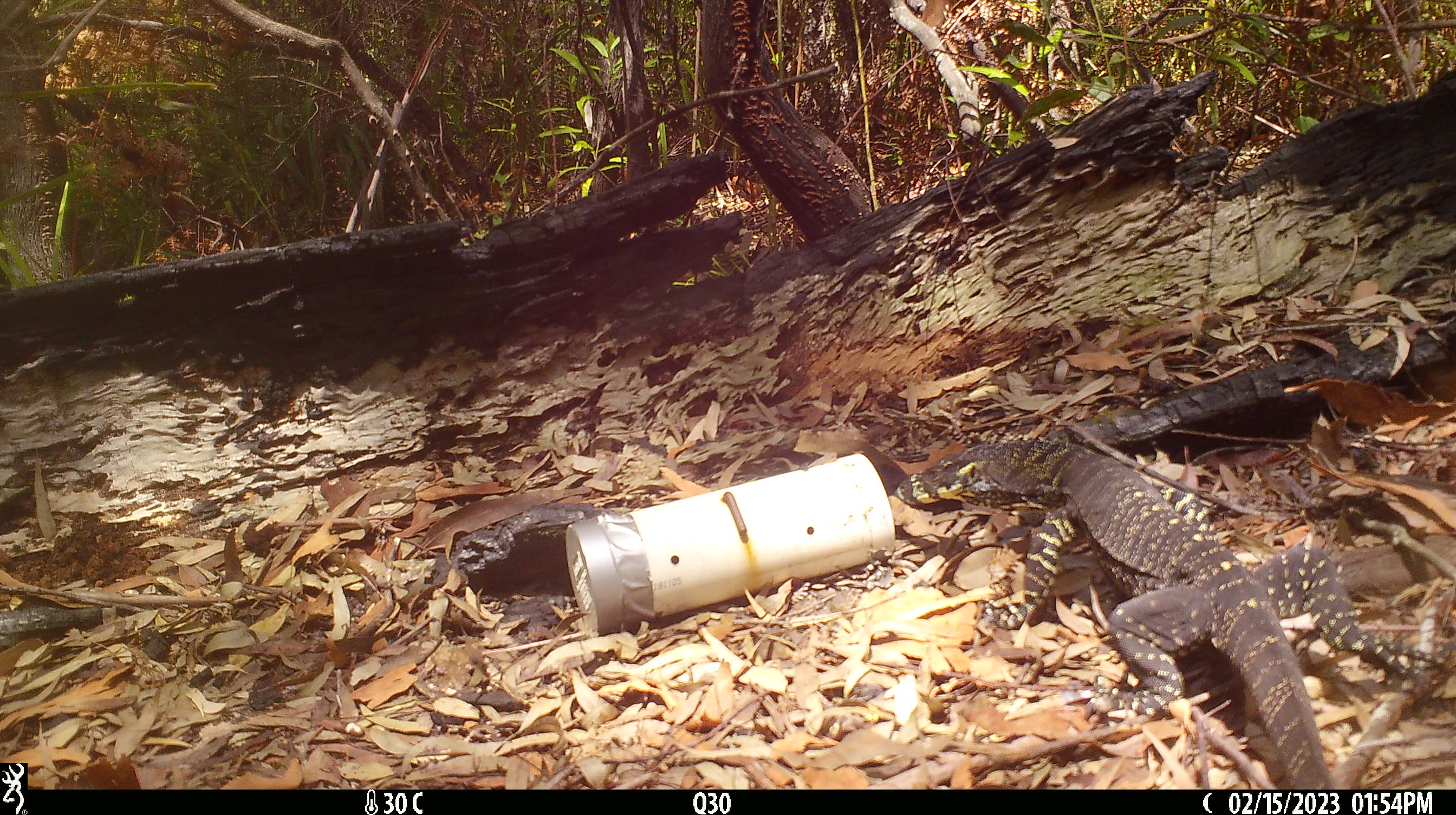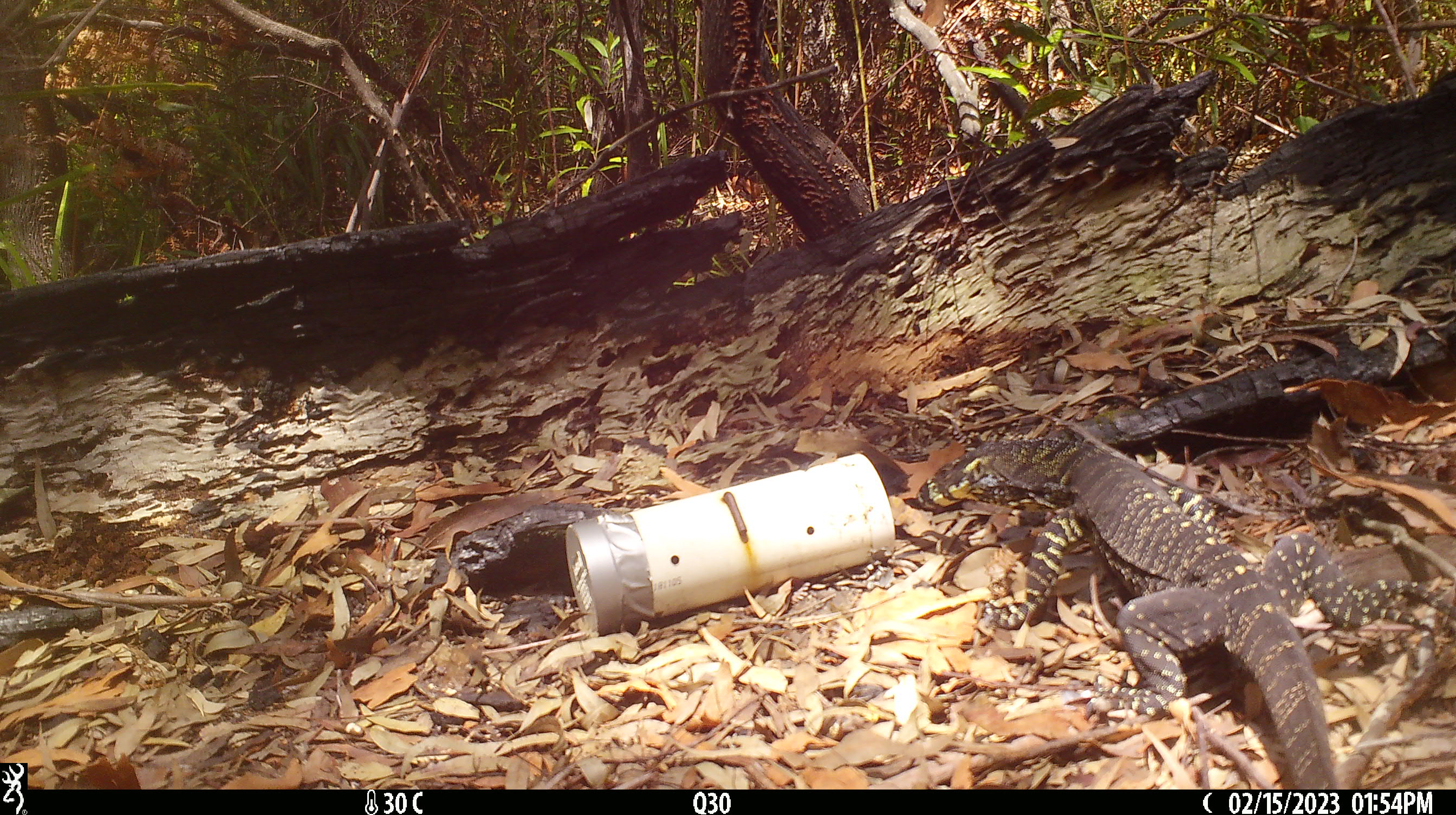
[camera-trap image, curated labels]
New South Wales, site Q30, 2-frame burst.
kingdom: Animalia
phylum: Chordata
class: Reptilia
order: Squamata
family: Varanidae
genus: Varanus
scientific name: Varanus varius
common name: lace monitor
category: goanna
Goanna (lace monitor) (Varanus varius).